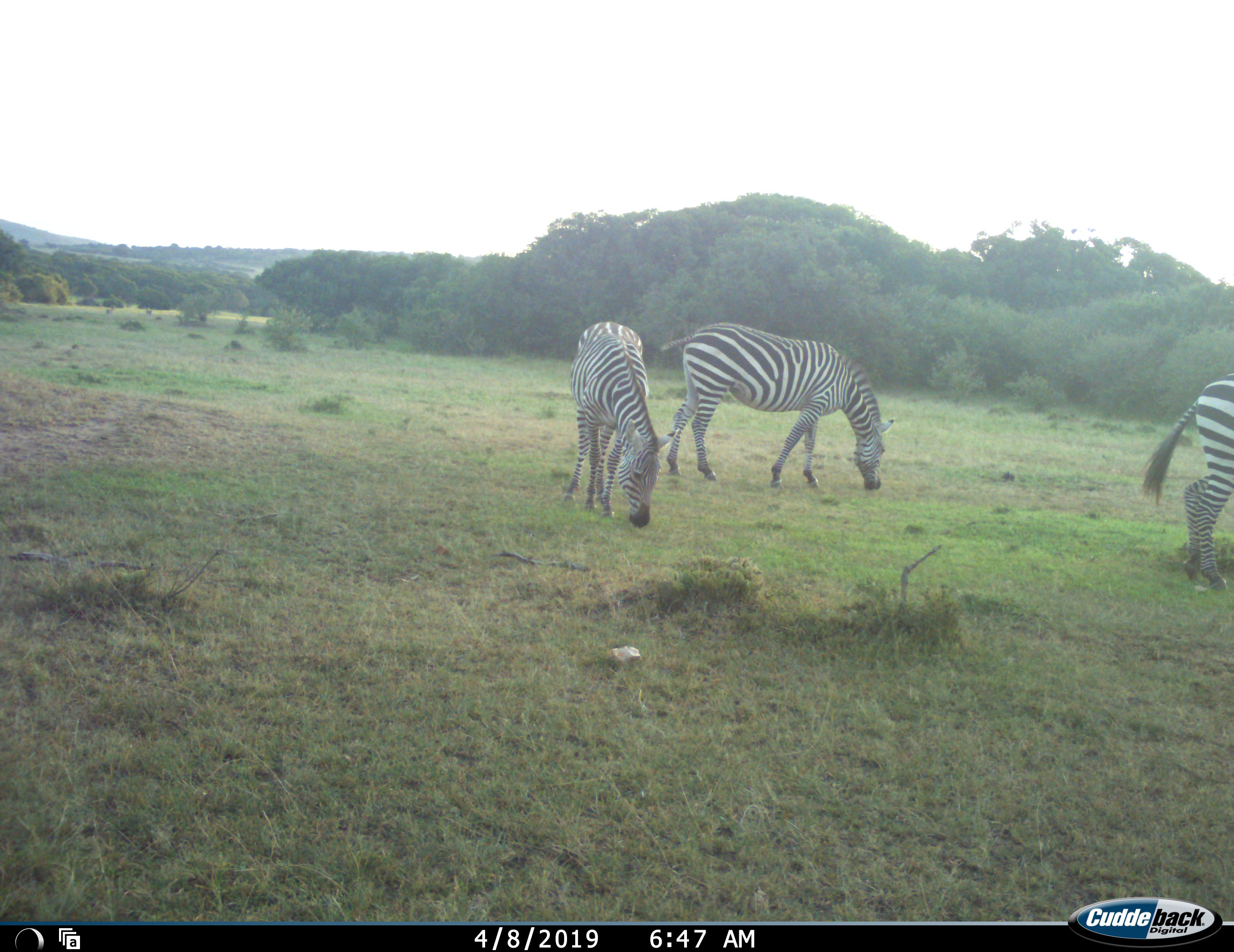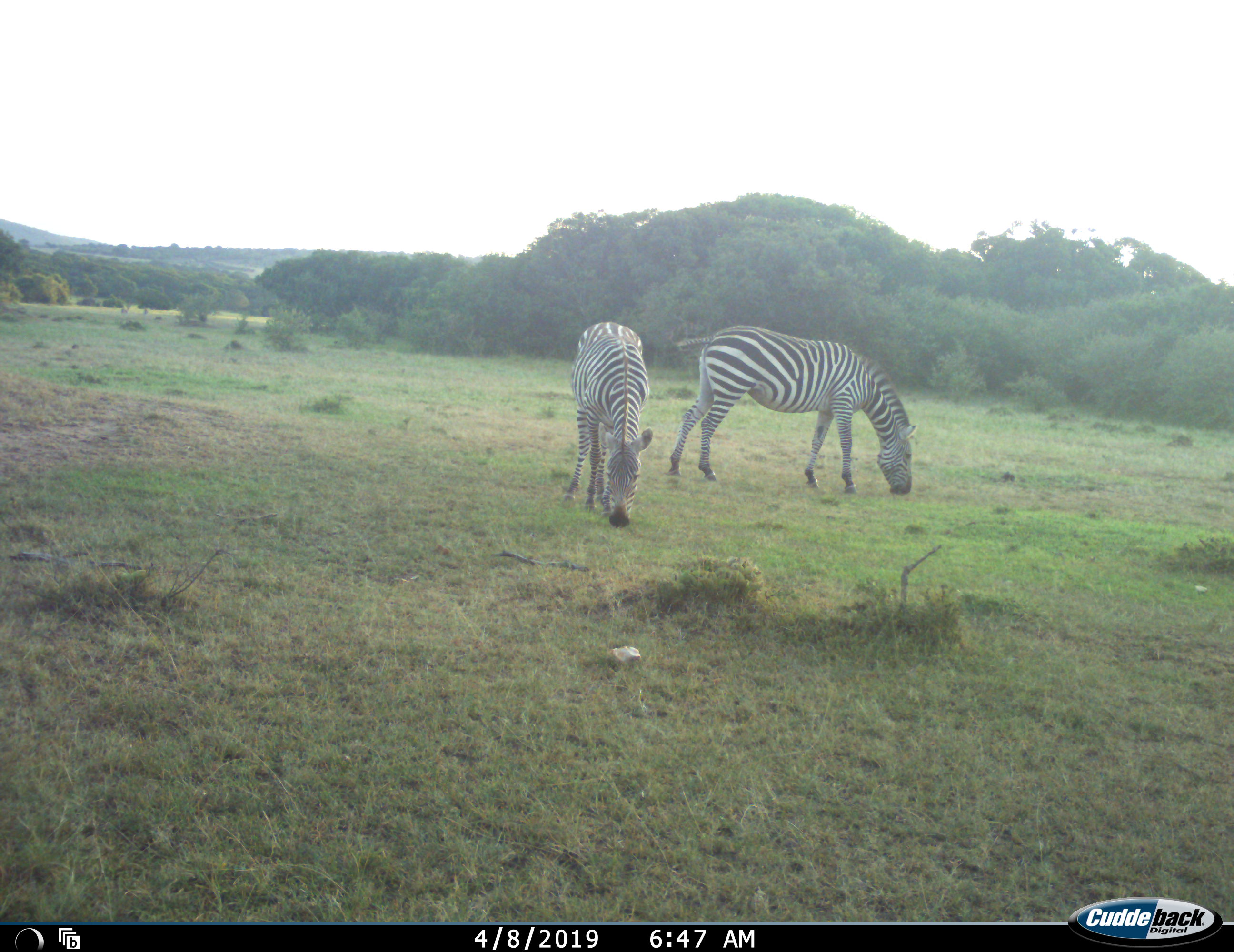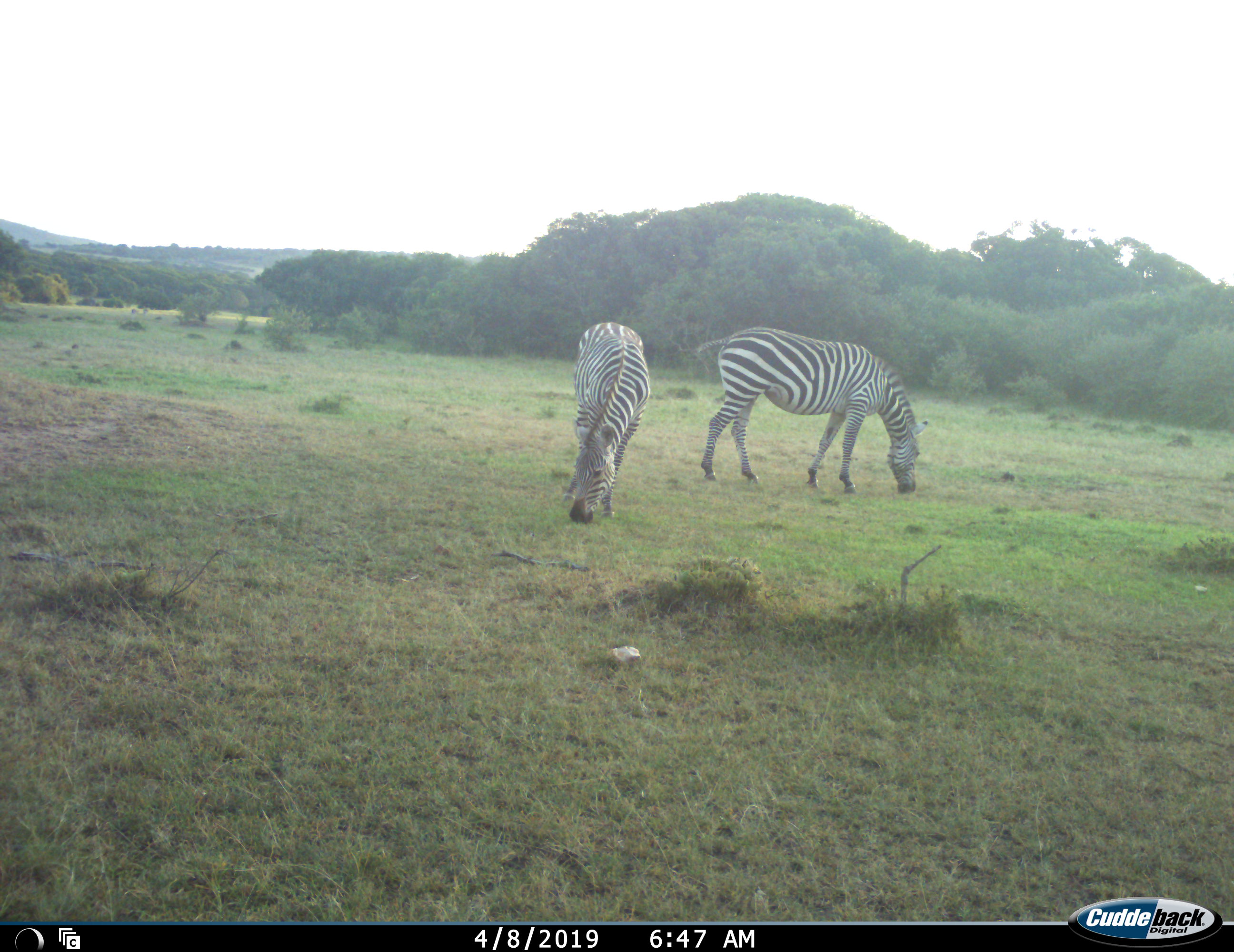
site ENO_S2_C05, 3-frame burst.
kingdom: Animalia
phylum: Chordata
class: Mammalia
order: Perissodactyla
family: Equidae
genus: Equus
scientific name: Equus quagga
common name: plains zebra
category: zebraplains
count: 3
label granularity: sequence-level